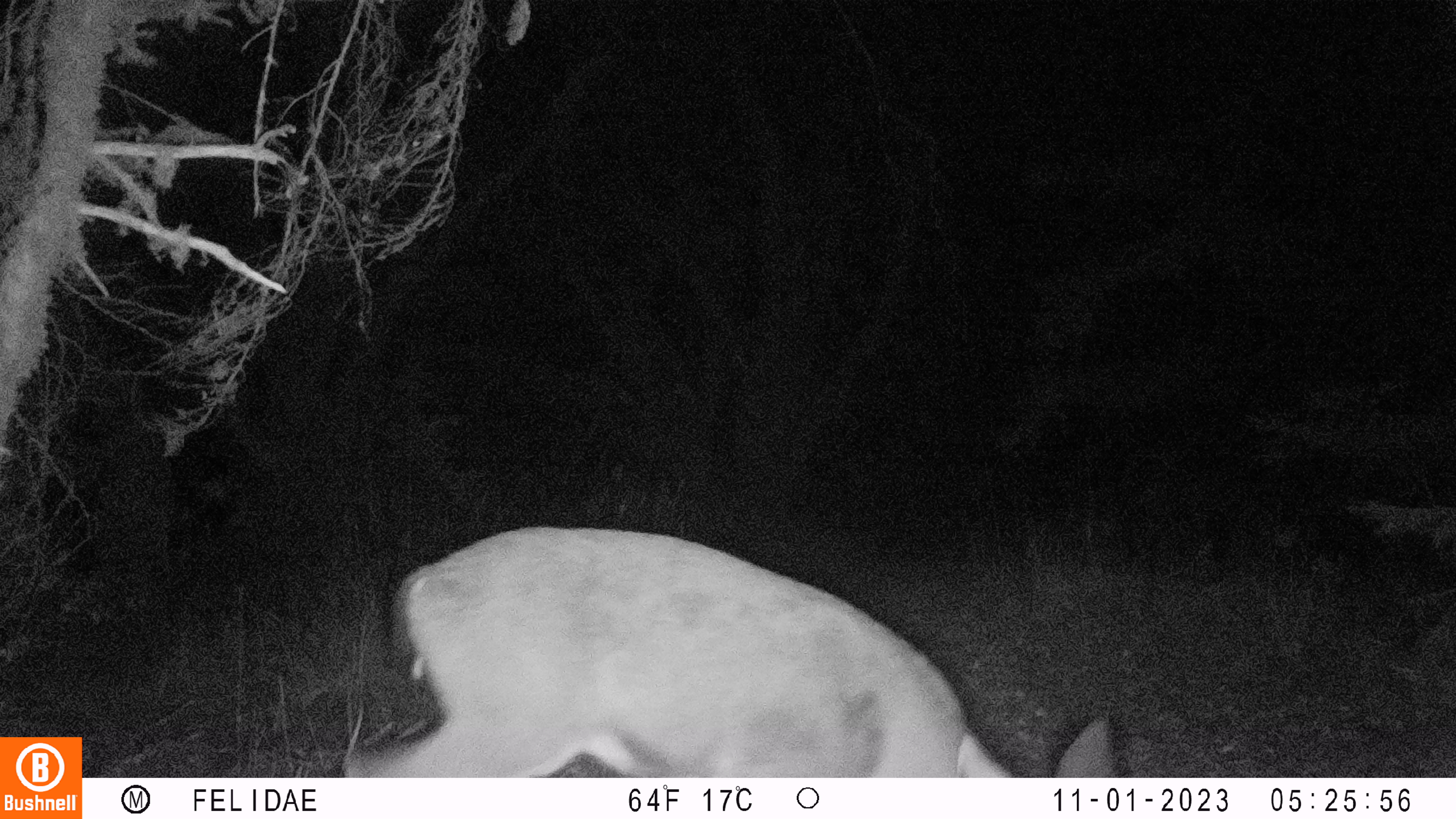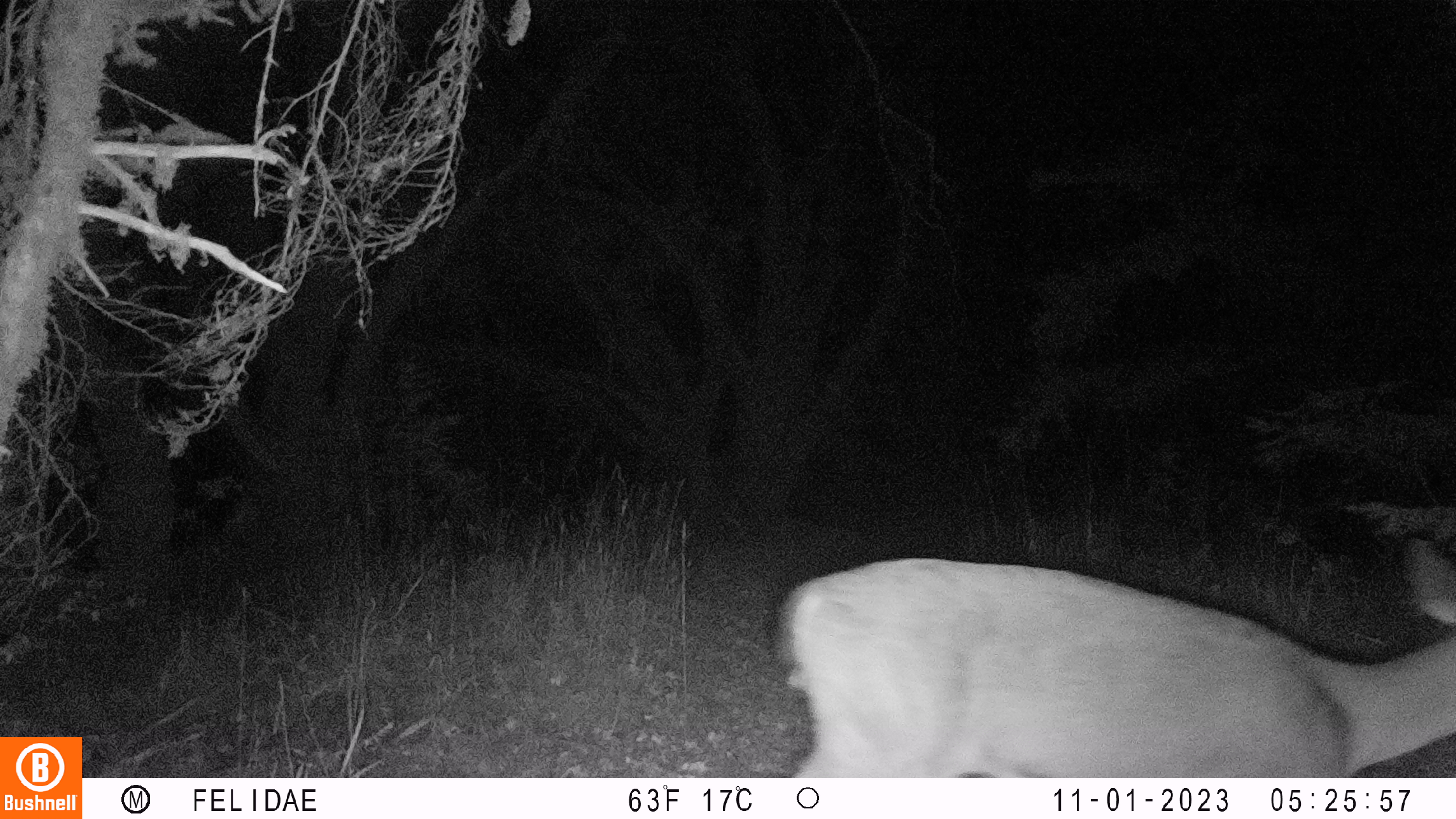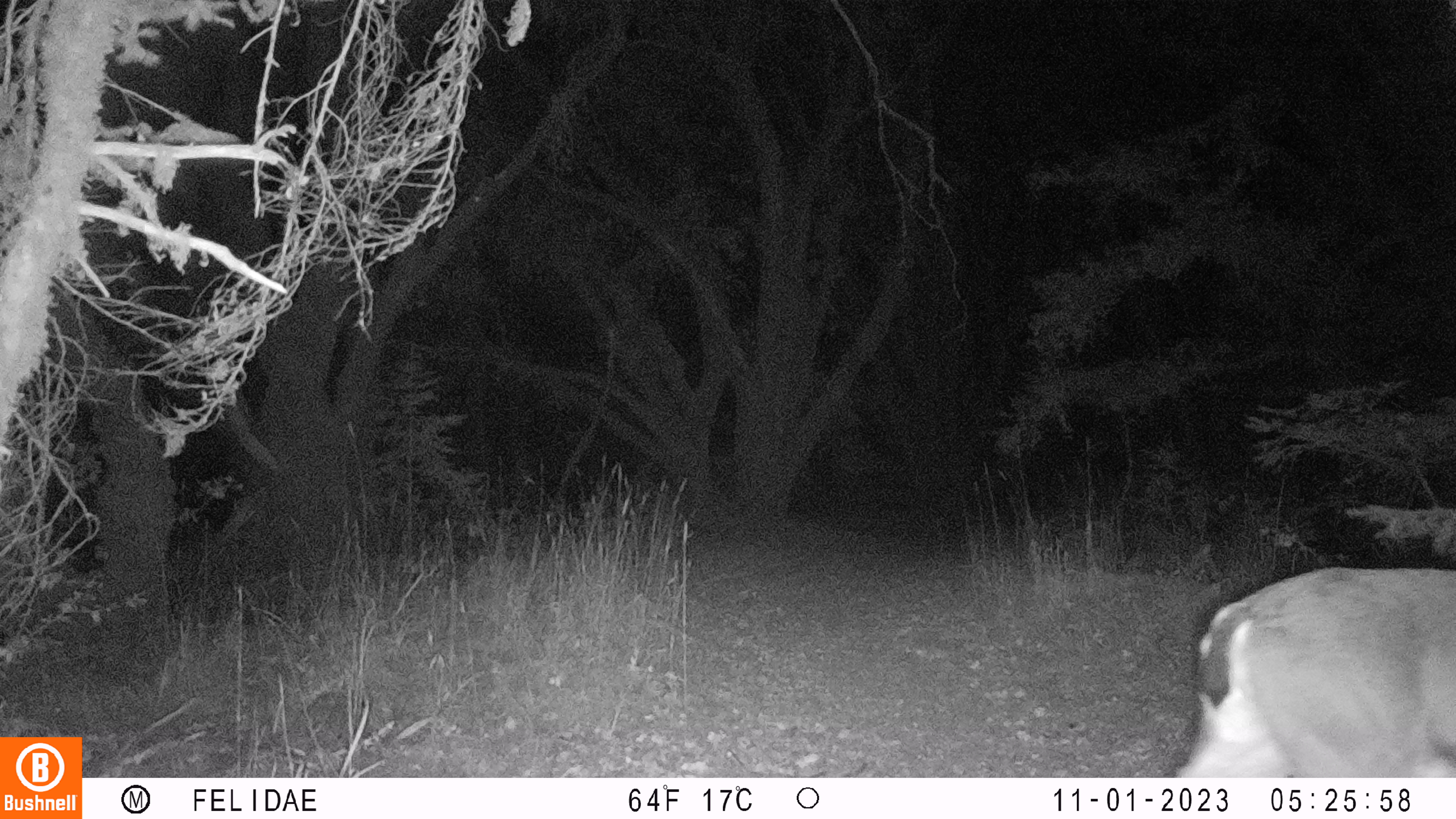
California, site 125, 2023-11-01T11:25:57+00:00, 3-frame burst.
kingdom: Animalia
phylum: Chordata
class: Mammalia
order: Artiodactyla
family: Cervidae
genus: Odocoileus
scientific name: Odocoileus hemionus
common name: mule deer